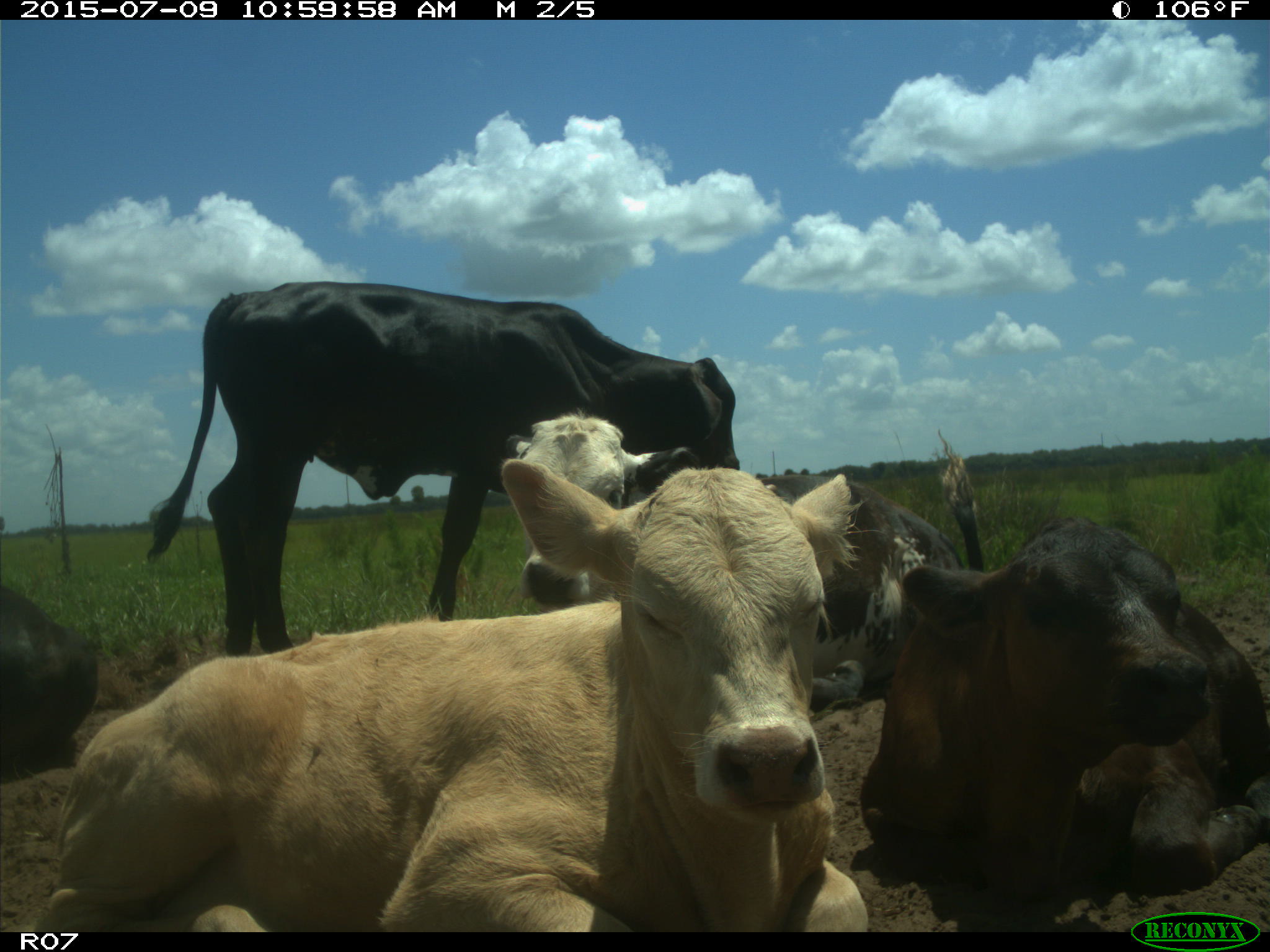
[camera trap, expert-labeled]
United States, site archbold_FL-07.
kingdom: Animalia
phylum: Chordata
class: Mammalia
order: Artiodactyla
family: Bovidae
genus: Bos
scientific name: Bos taurus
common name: domestic cow